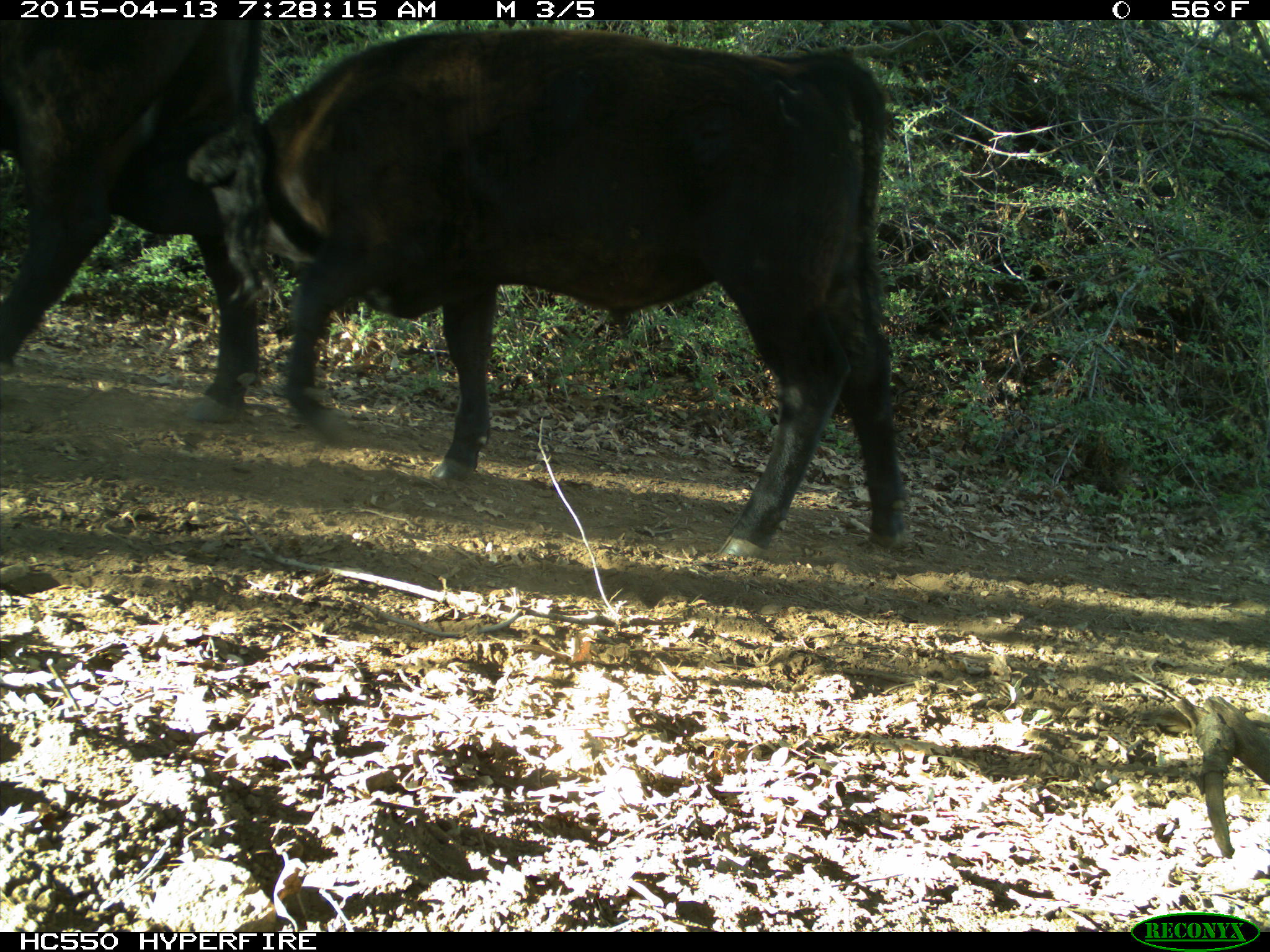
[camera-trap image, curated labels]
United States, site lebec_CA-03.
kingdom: Animalia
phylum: Chordata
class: Mammalia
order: Artiodactyla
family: Bovidae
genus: Bos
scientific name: Bos taurus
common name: domestic cow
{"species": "Bos taurus (domestic cow)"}